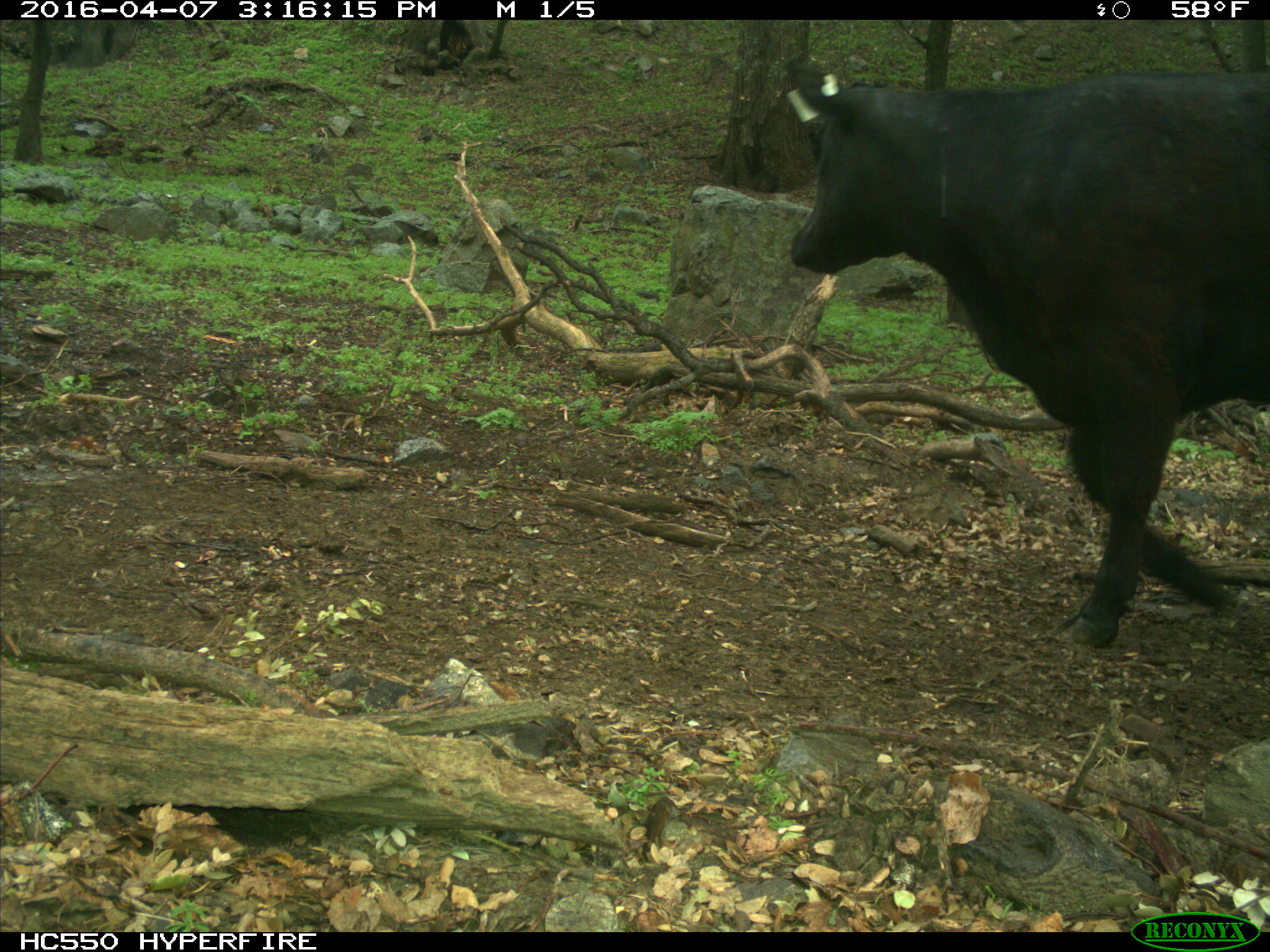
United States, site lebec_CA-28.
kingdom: Animalia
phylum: Chordata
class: Mammalia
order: Artiodactyla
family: Bovidae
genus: Bos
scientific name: Bos taurus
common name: domestic cow